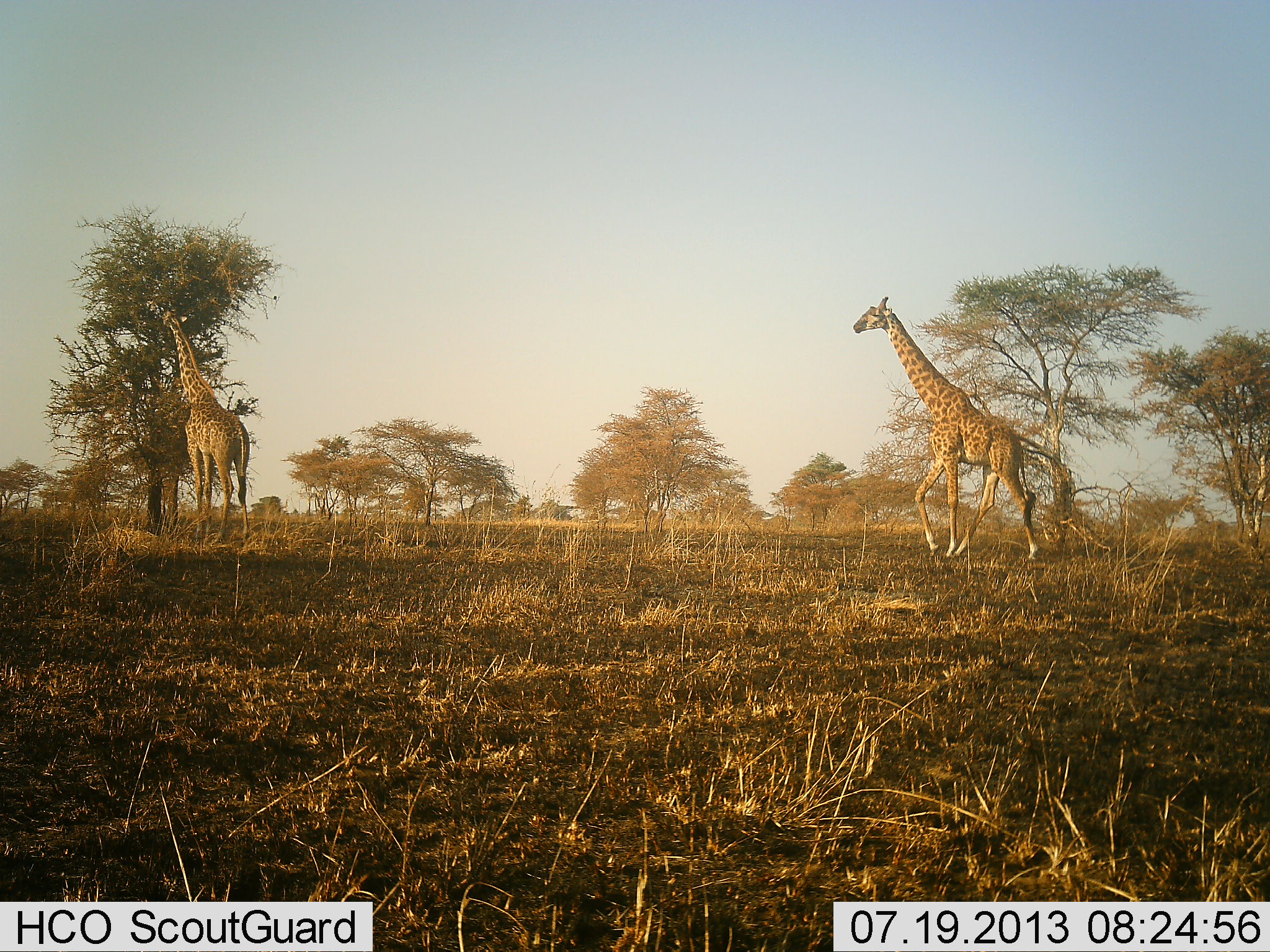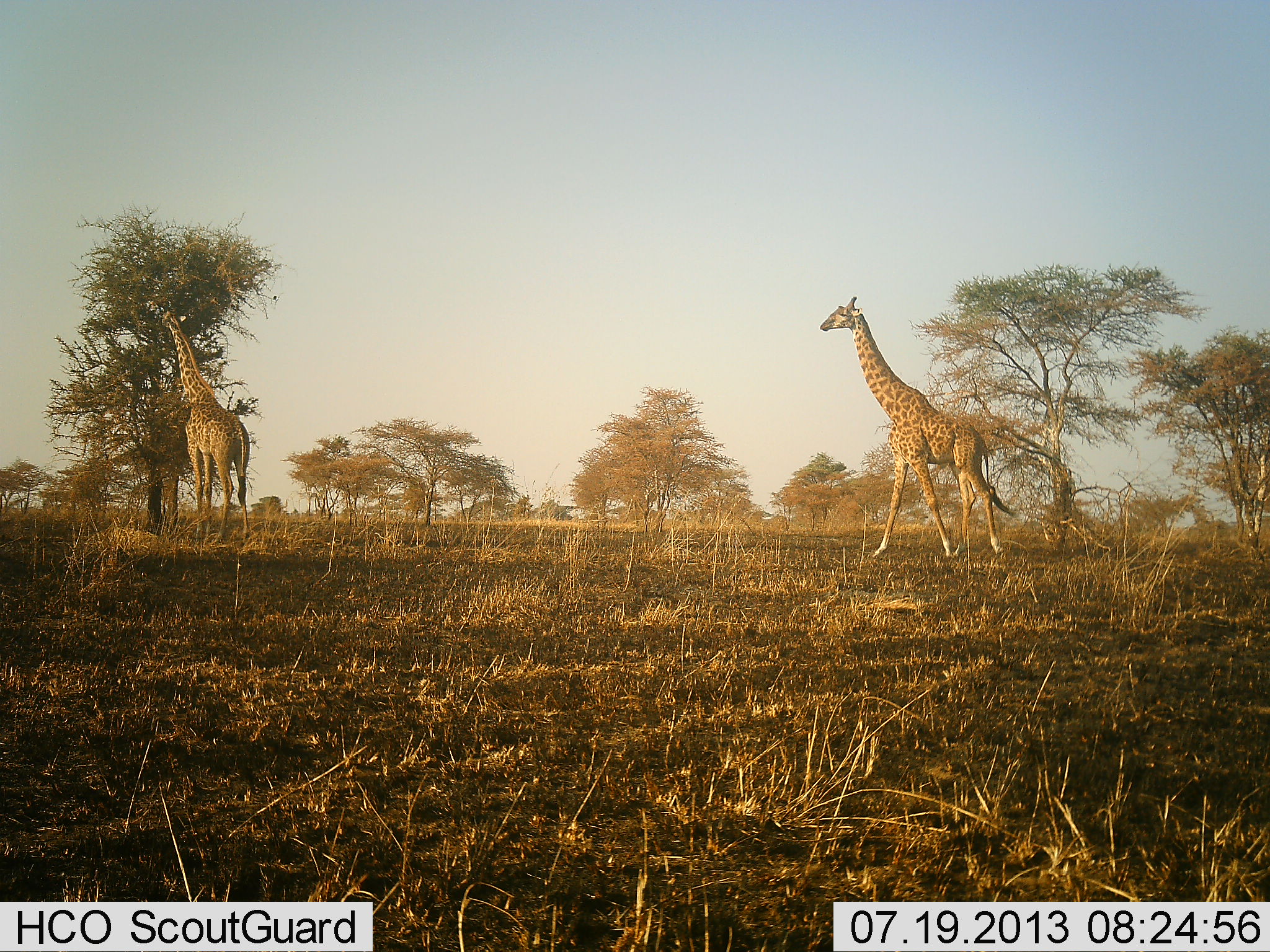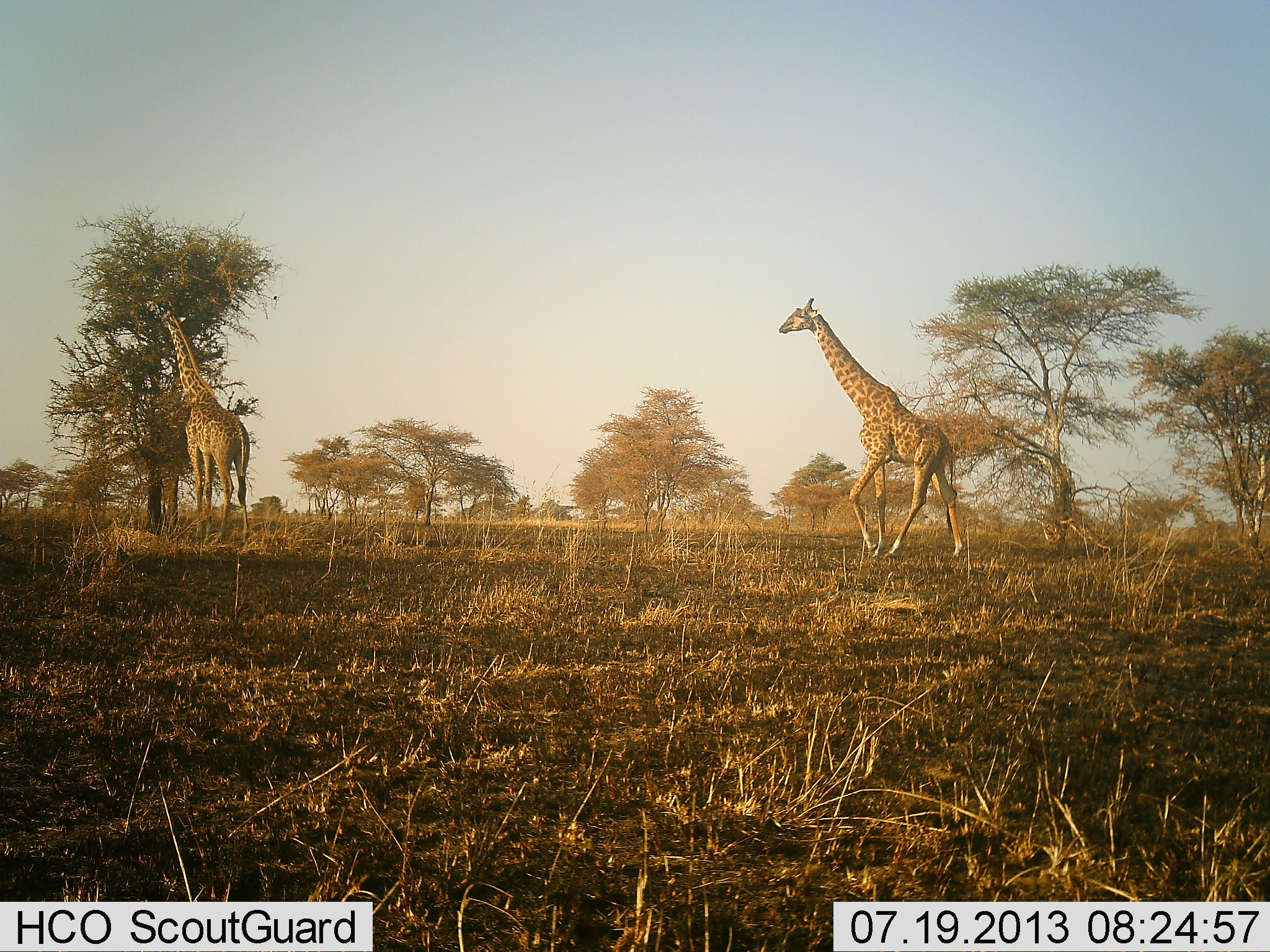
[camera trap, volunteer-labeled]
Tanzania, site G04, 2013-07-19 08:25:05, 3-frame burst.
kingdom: Animalia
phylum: Chordata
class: Mammalia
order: Artiodactyla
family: Giraffidae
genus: Giraffa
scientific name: Giraffa camelopardalis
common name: giraffe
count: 4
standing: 20%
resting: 0%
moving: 60%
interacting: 0%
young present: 10%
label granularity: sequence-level